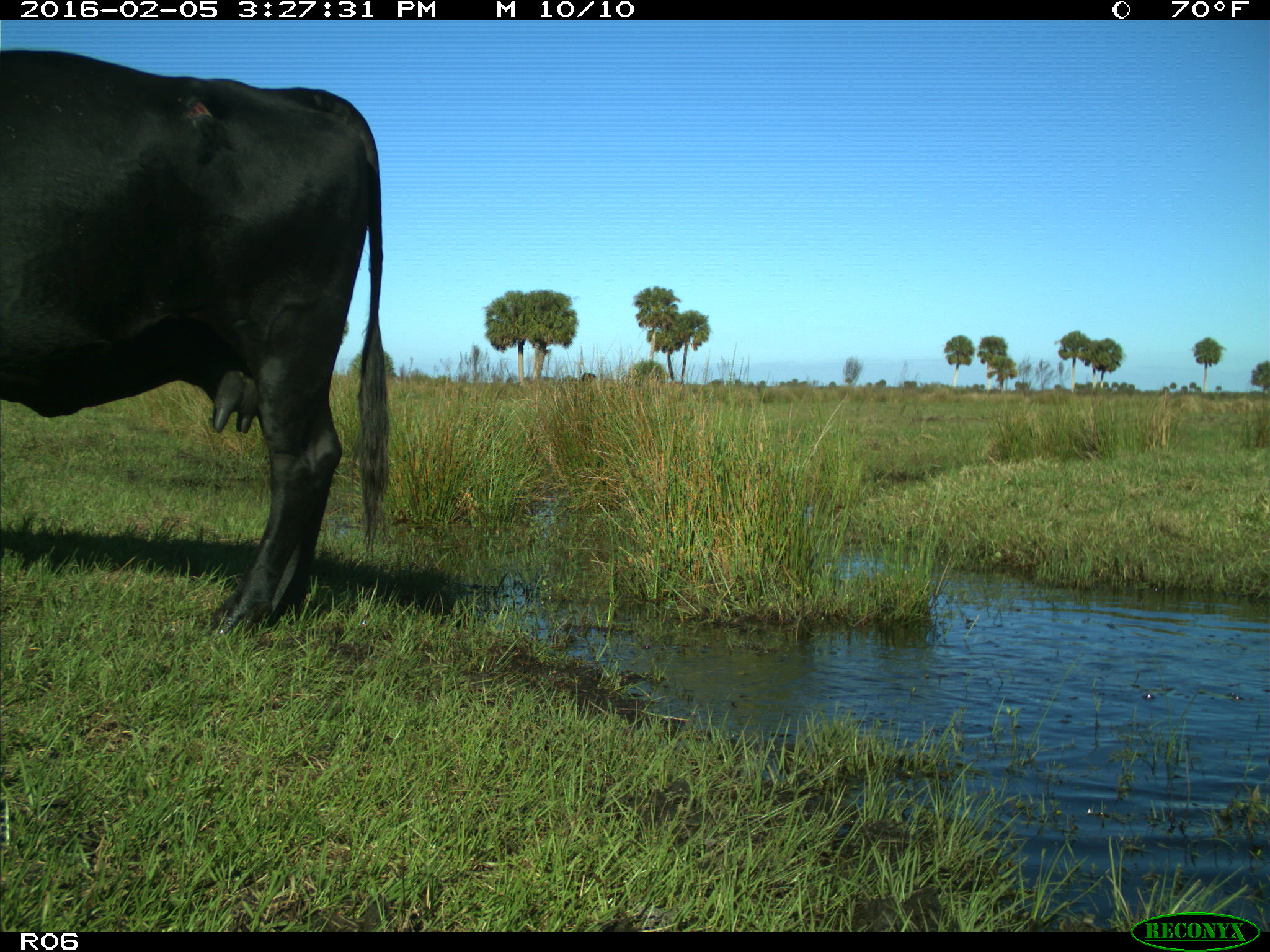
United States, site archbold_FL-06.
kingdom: Animalia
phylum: Chordata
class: Mammalia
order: Artiodactyla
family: Bovidae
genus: Bos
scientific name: Bos taurus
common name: domestic cow